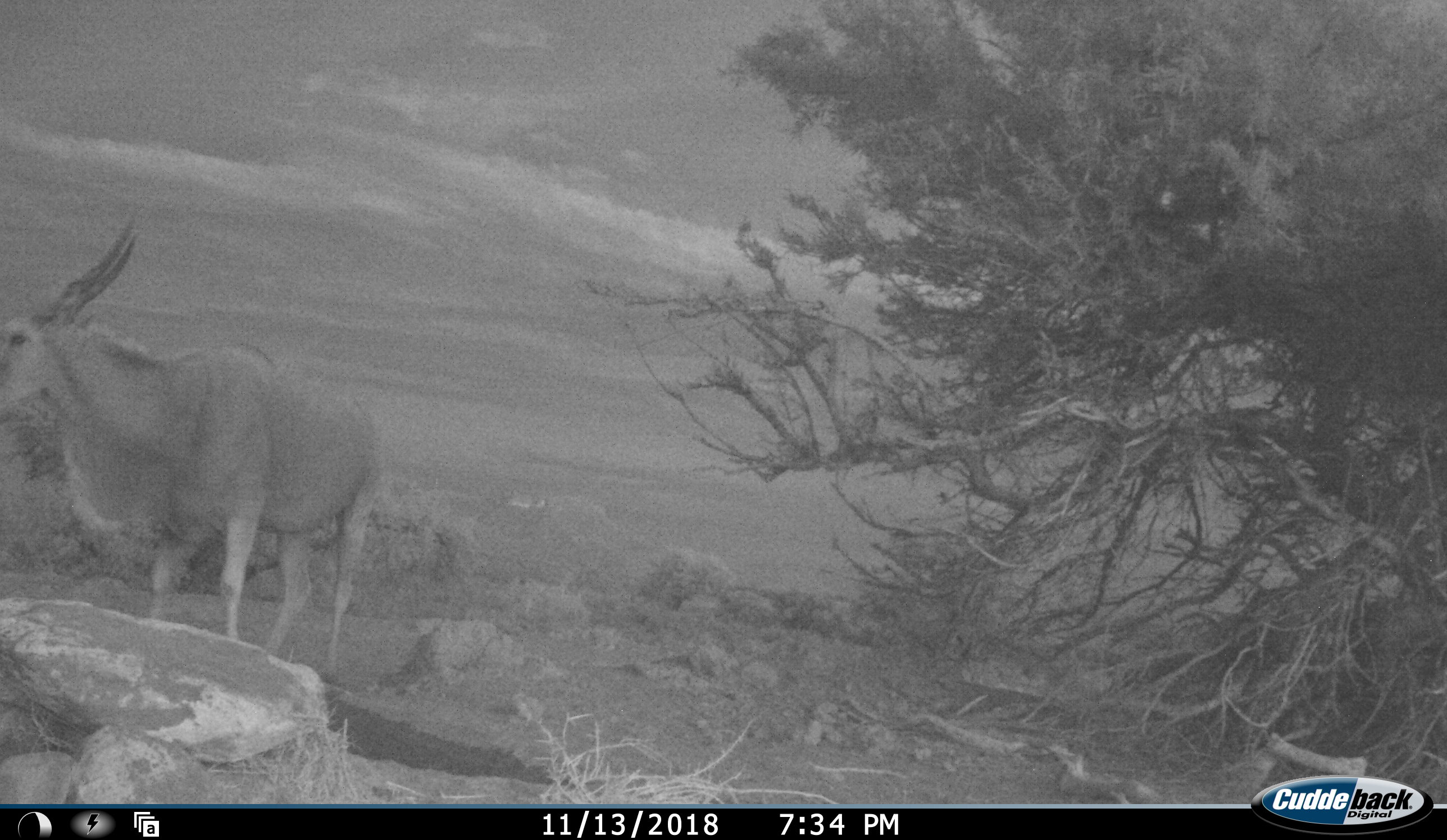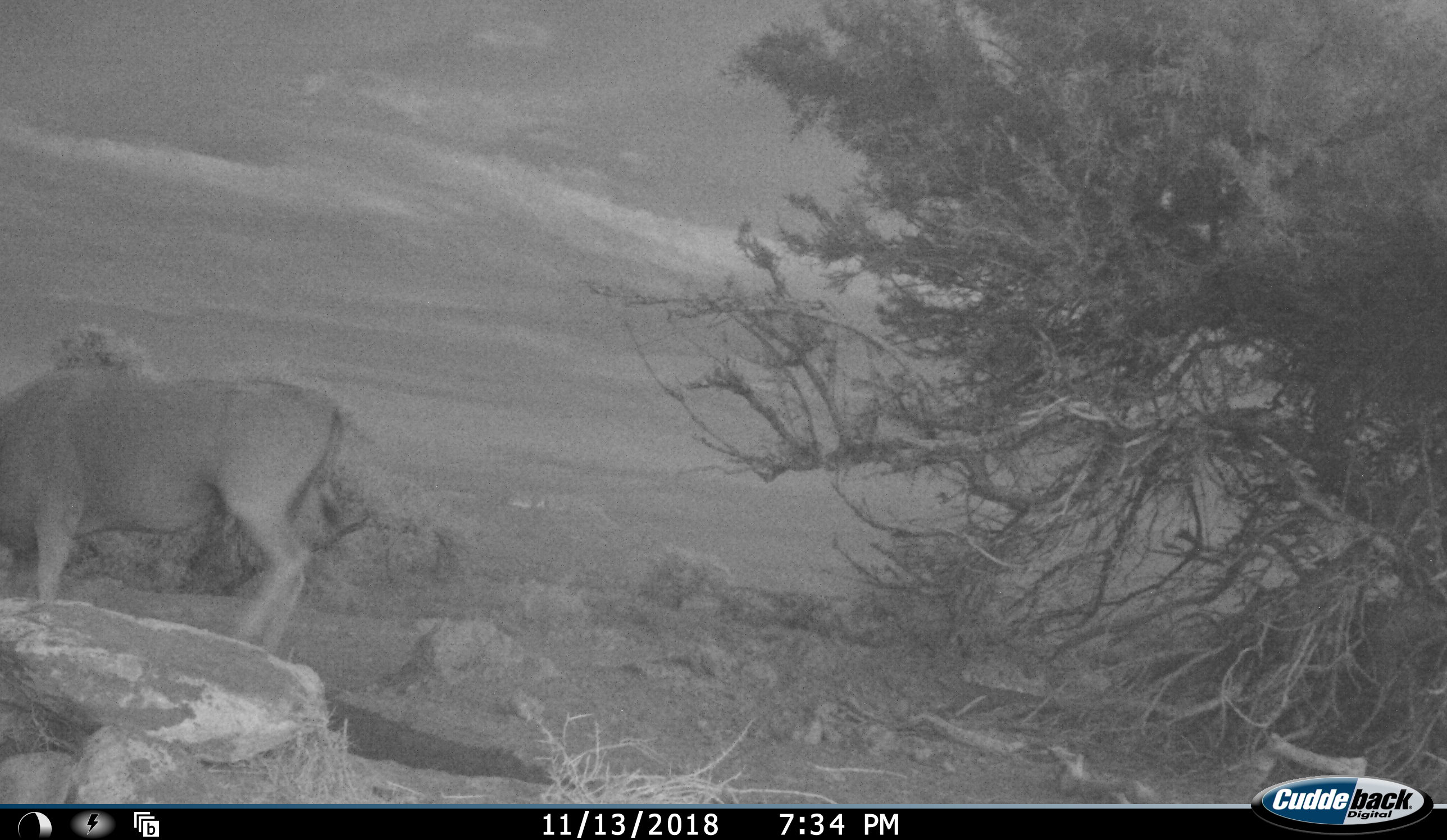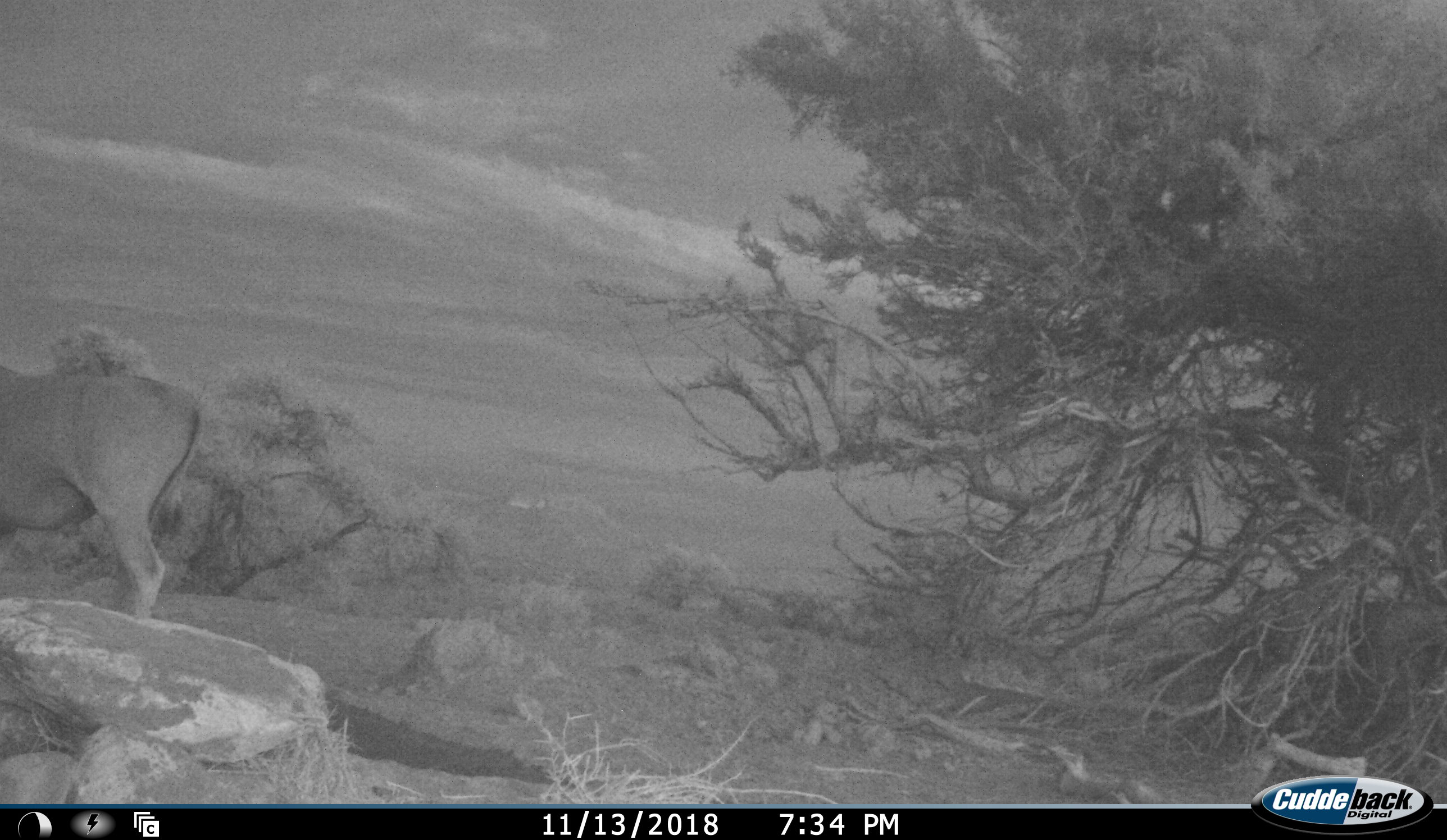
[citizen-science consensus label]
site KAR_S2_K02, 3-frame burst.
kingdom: Animalia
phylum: Chordata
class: Mammalia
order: Artiodactyla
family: Bovidae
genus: Tragelaphus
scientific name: Tragelaphus oryx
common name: eland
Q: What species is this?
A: Eland (Tragelaphus oryx).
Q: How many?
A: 1.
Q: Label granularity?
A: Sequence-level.